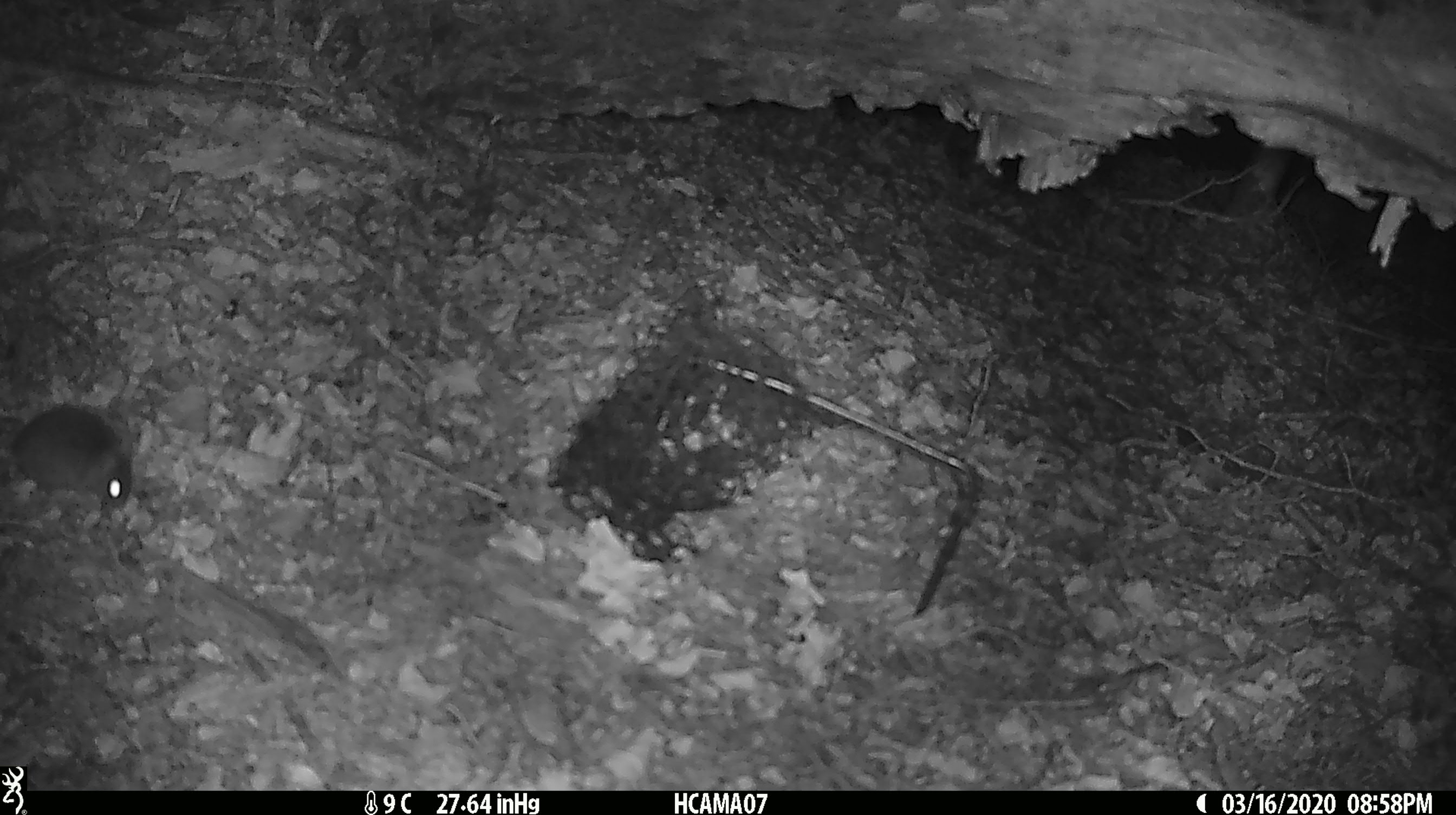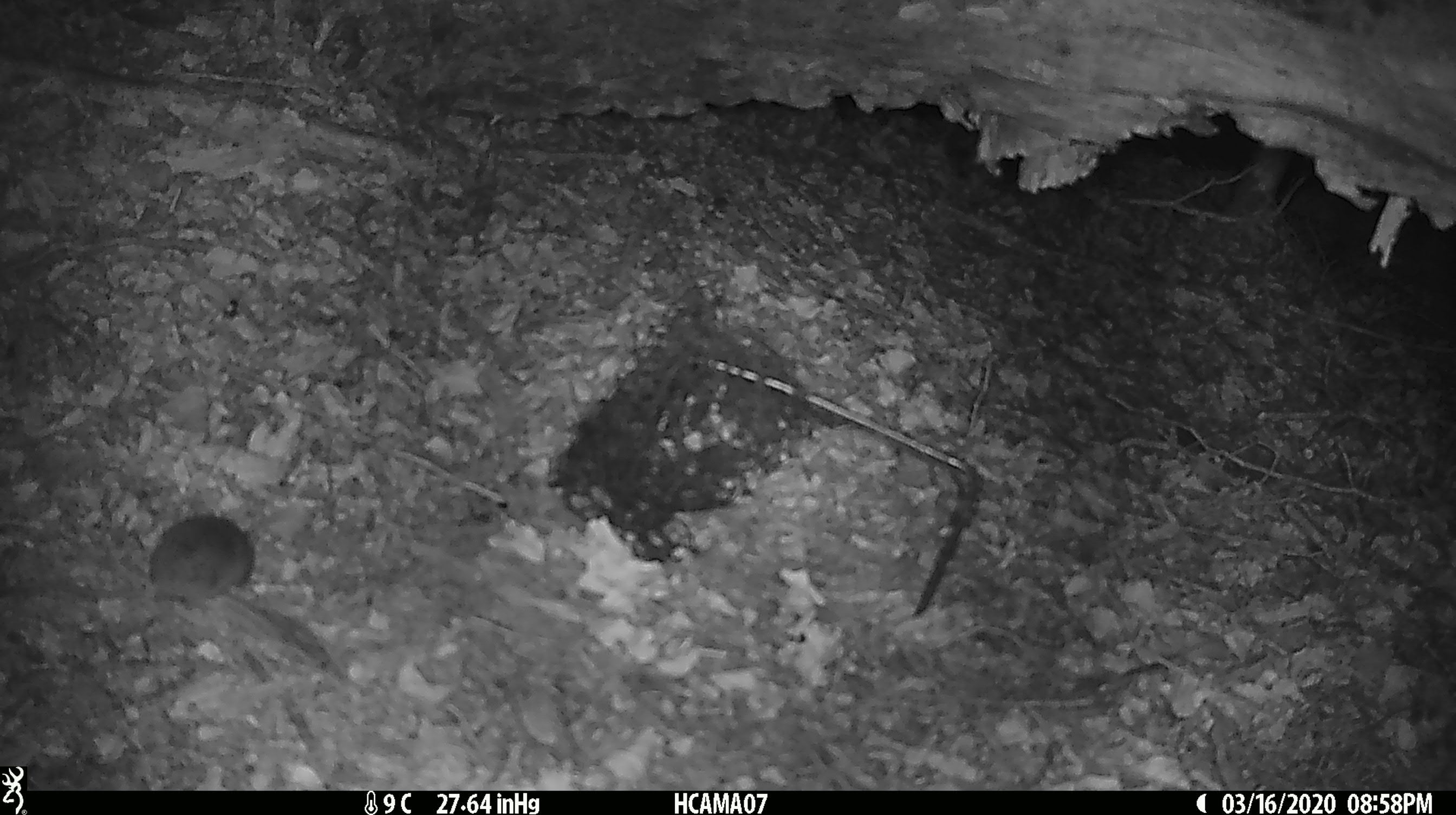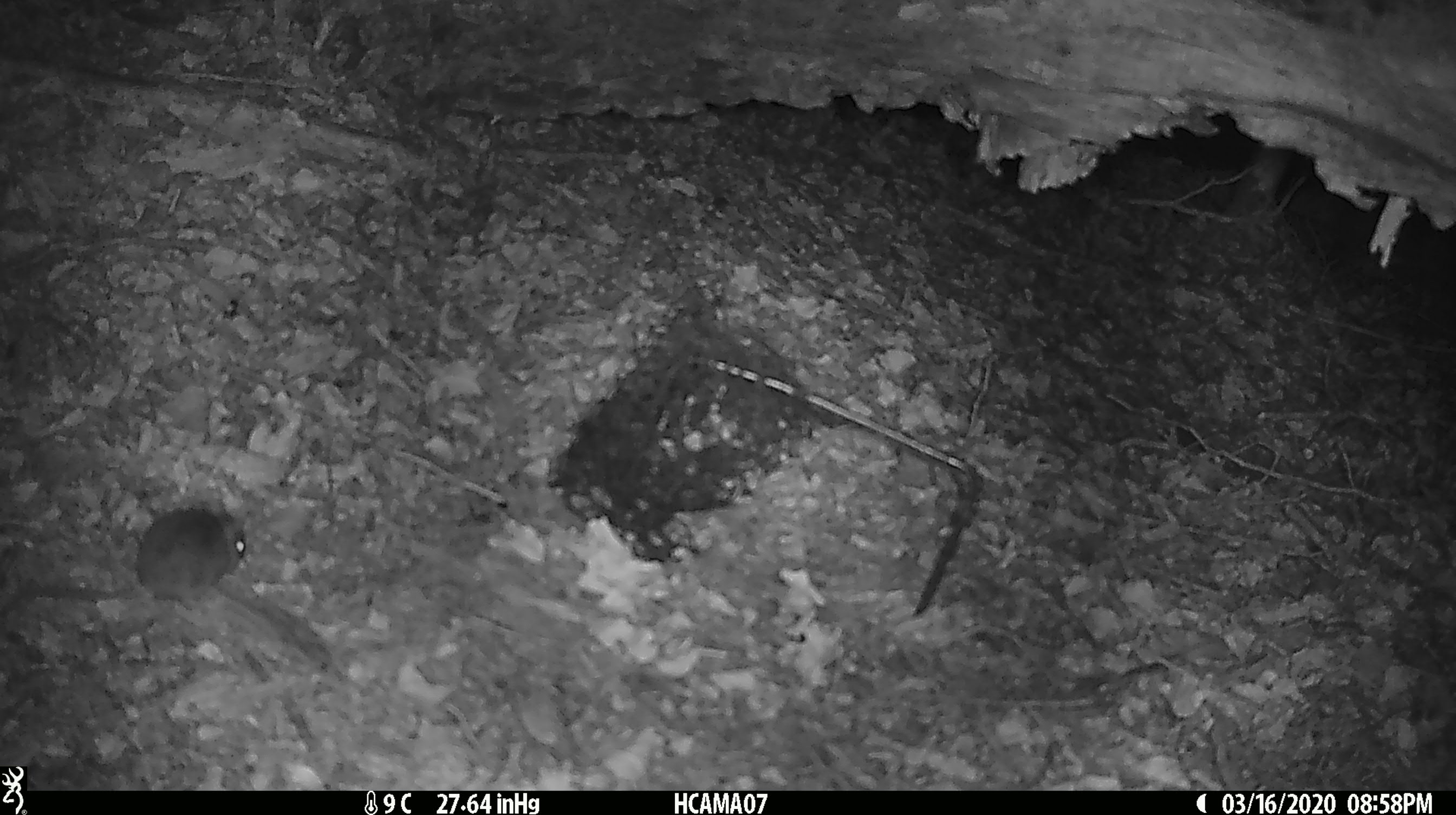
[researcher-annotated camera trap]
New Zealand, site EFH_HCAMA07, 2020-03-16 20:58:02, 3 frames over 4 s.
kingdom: Animalia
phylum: Chordata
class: Mammalia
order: Rodentia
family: Muridae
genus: Mus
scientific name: Mus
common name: mouse